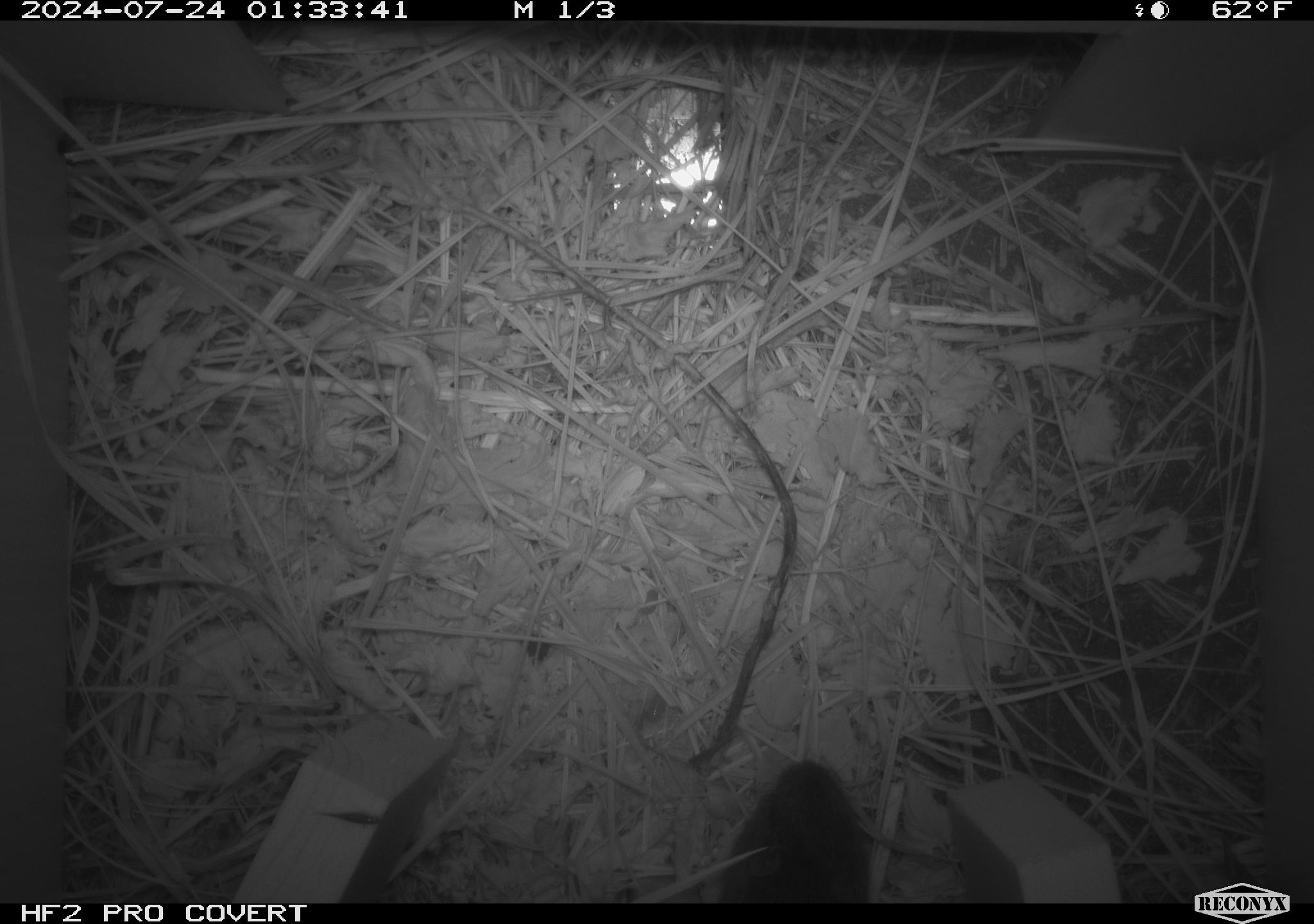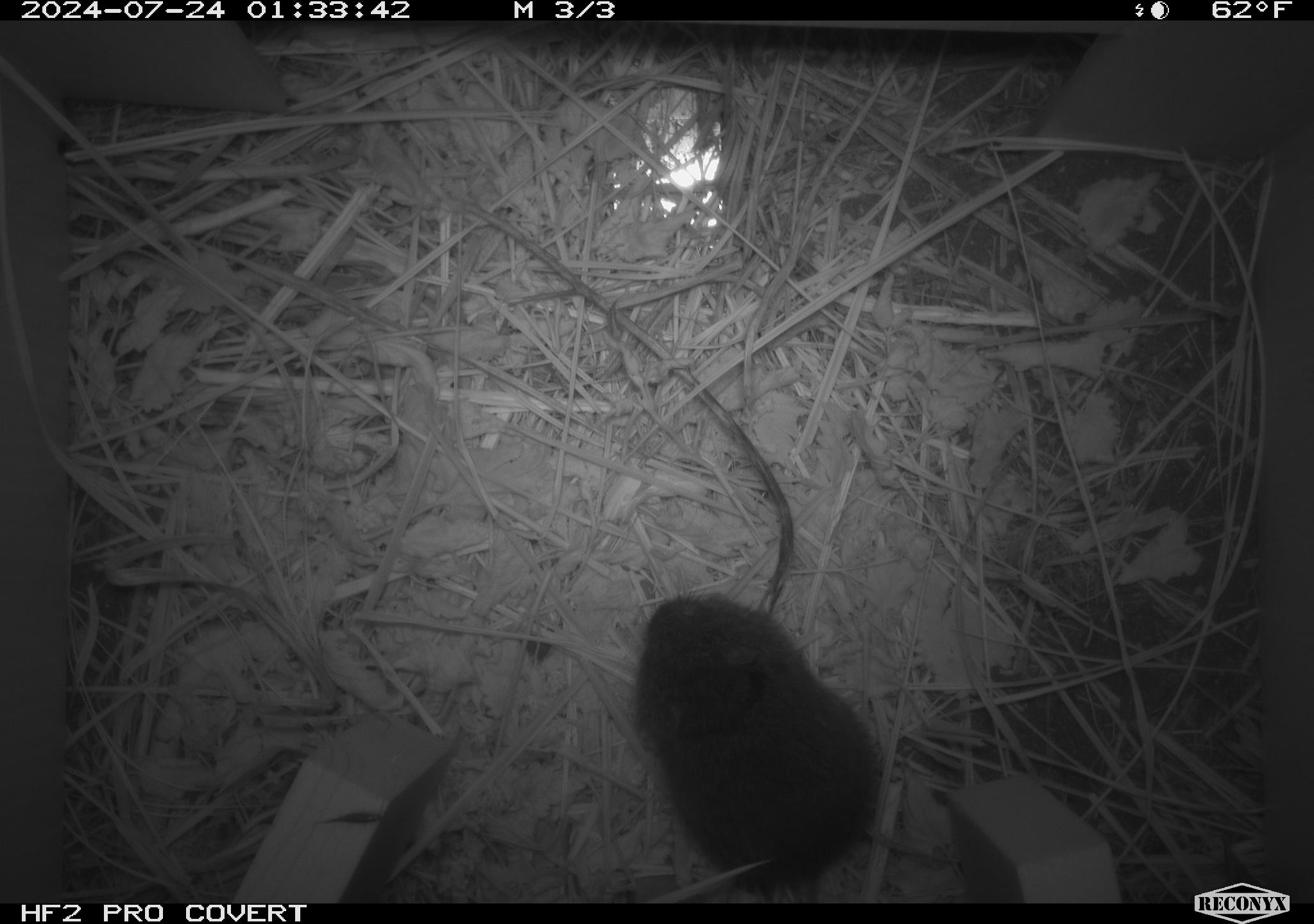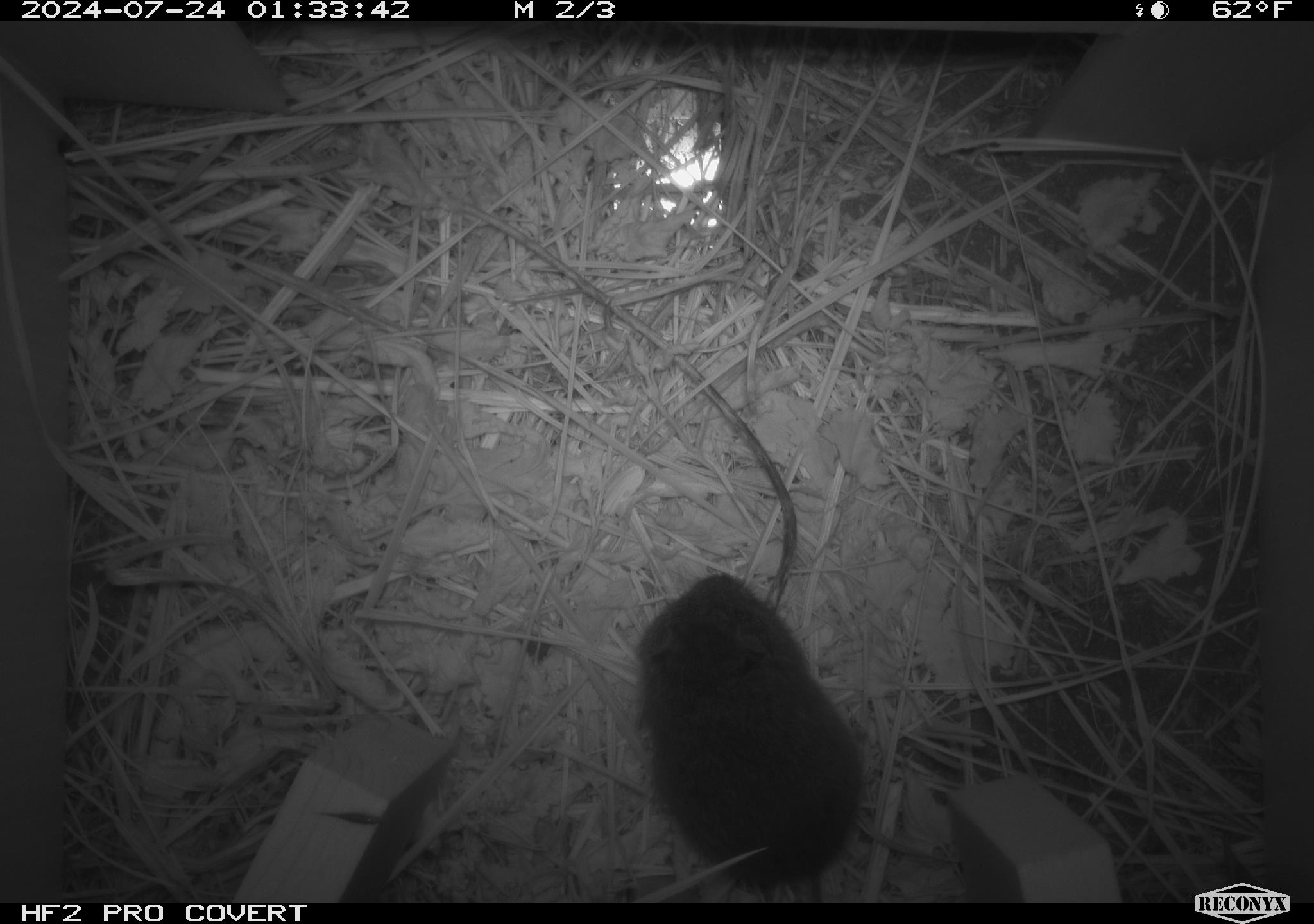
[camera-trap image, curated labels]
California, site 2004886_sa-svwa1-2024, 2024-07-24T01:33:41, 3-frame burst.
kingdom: Animalia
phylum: Chordata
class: Mammalia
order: Rodentia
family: Cricetidae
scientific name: Arvicolinae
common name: voles, lemmings, and muskrats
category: arvicolinae subfamily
Arvicolinae subfamily (voles, lemmings, and muskrats) (Arvicolinae).